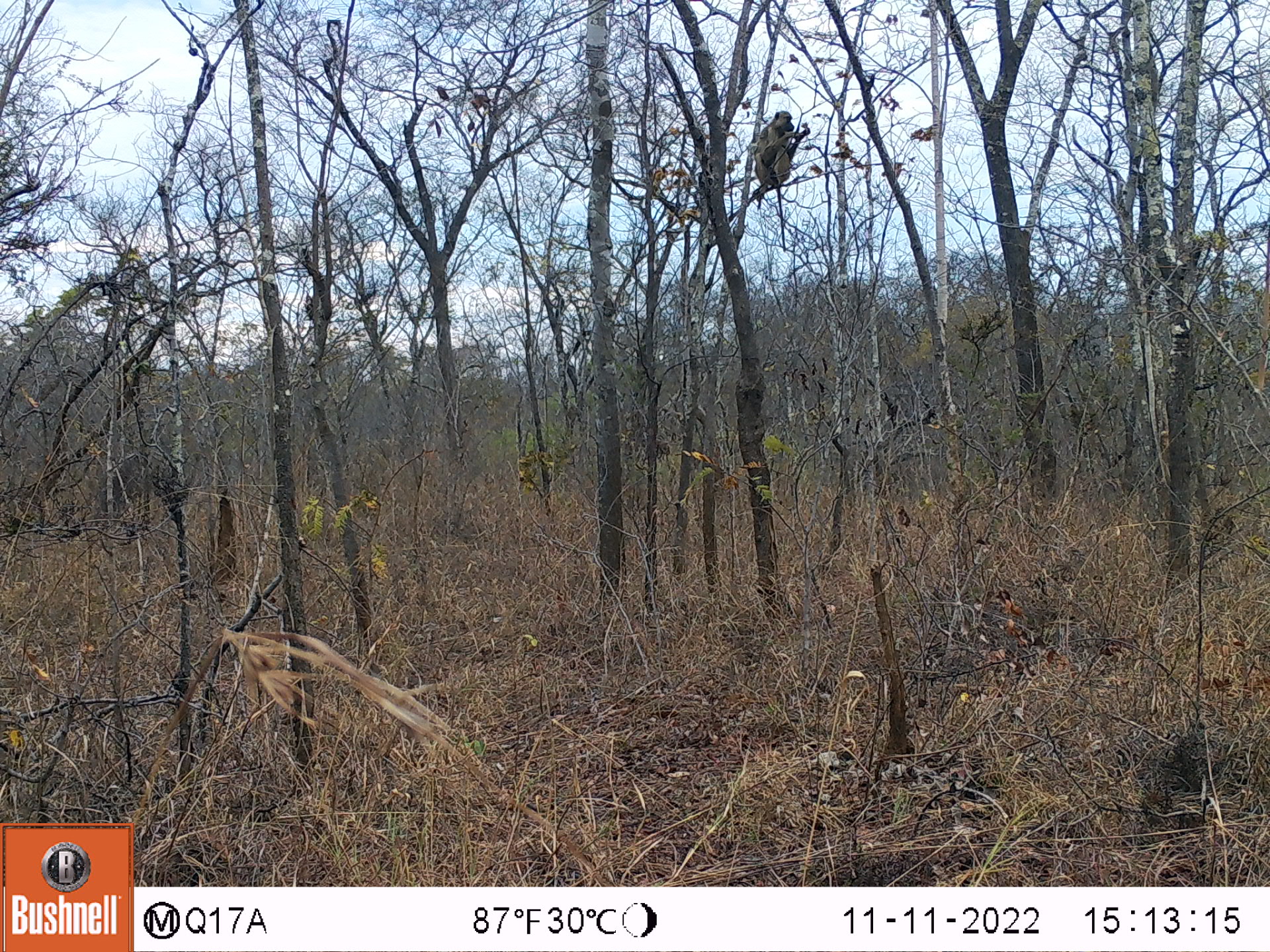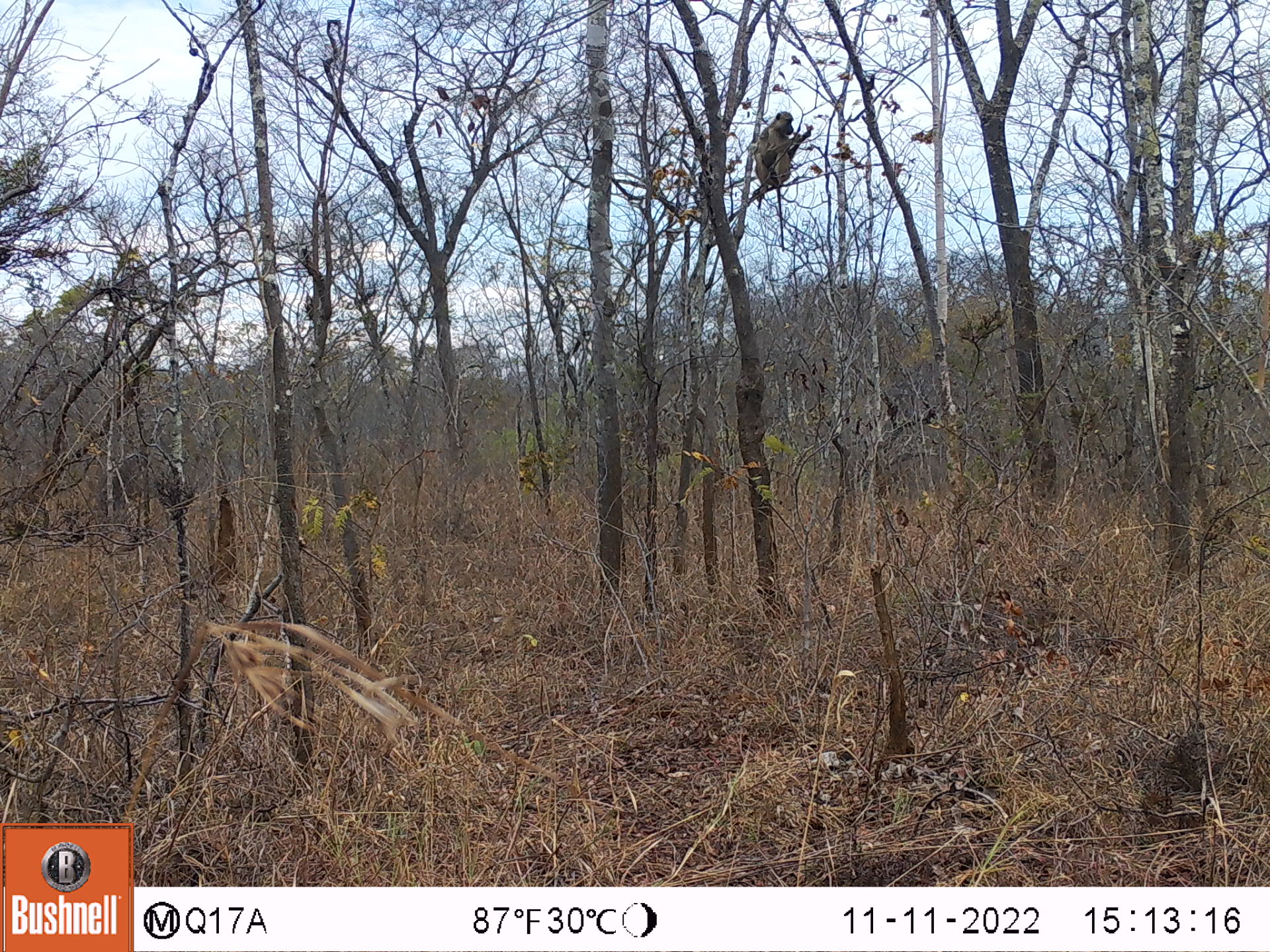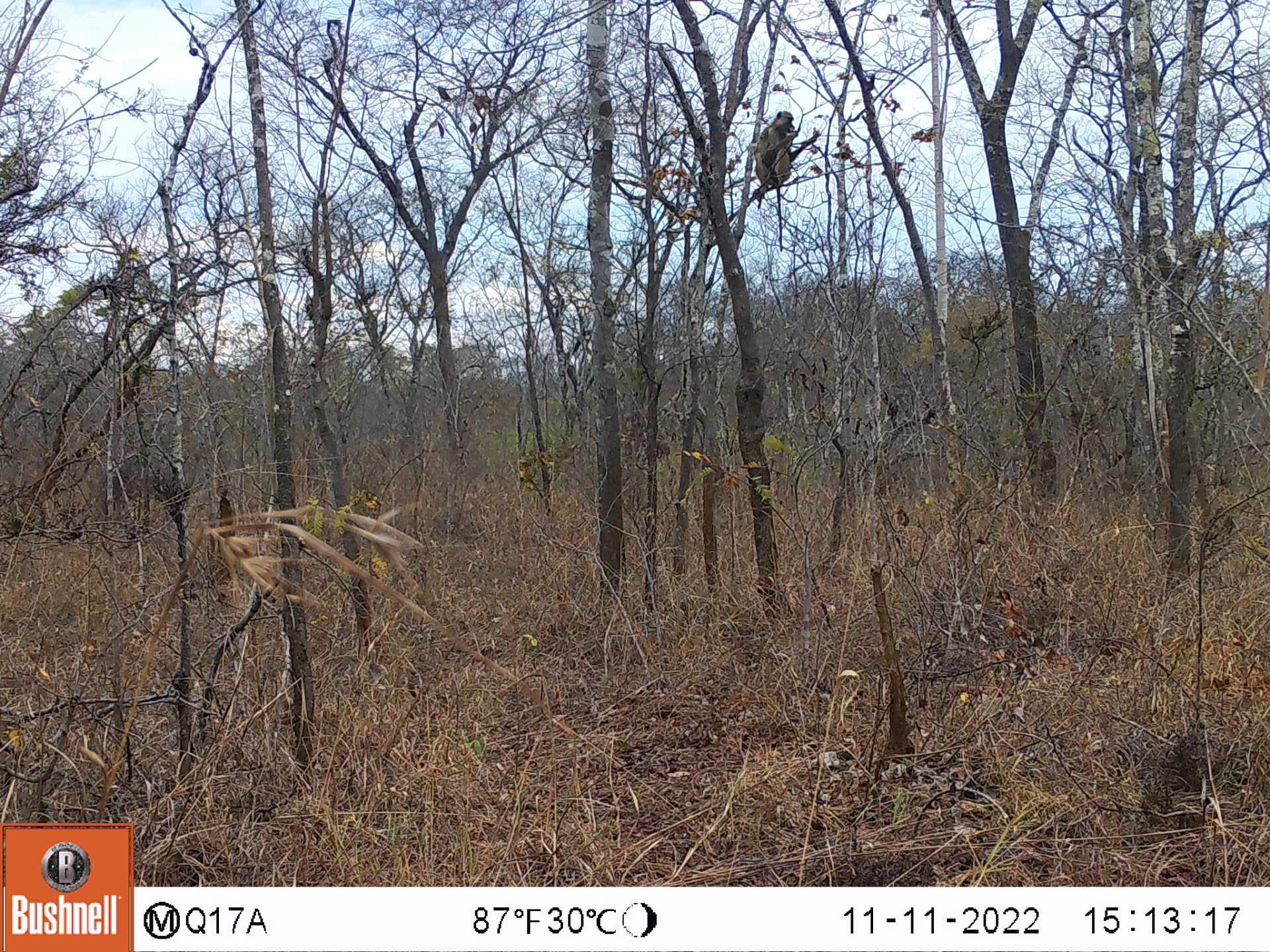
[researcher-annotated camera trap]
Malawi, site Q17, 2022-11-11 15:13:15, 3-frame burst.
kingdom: Animalia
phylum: Chordata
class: Mammalia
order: Primates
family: Cercopithecidae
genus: Papio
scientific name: Papio cynocephalus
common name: yellow baboon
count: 1